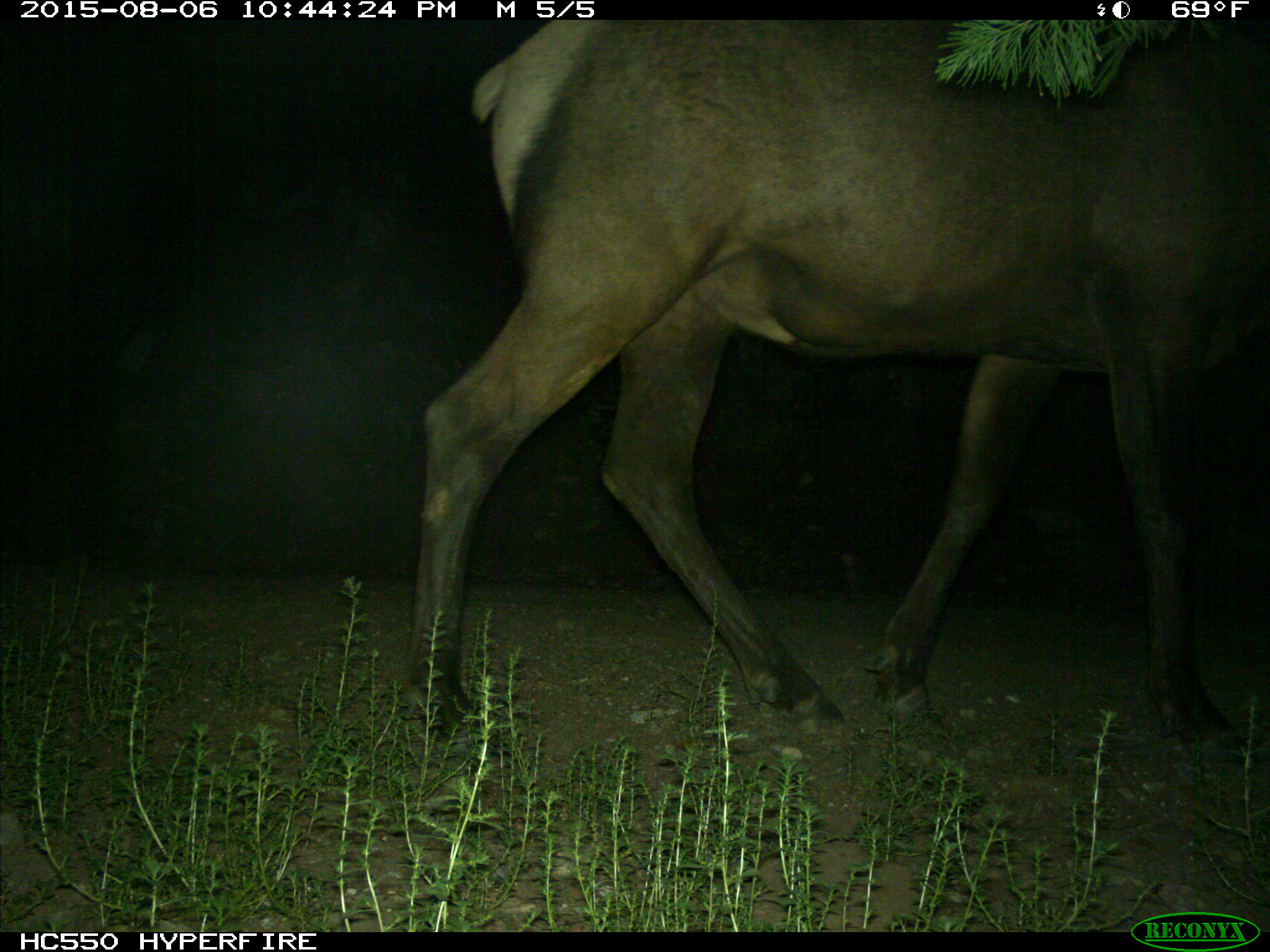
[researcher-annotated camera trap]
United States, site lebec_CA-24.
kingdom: Animalia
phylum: Chordata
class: Mammalia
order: Artiodactyla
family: Cervidae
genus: Cervus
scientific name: Cervus canadensis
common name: elk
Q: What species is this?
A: Cervus canadensis (elk).